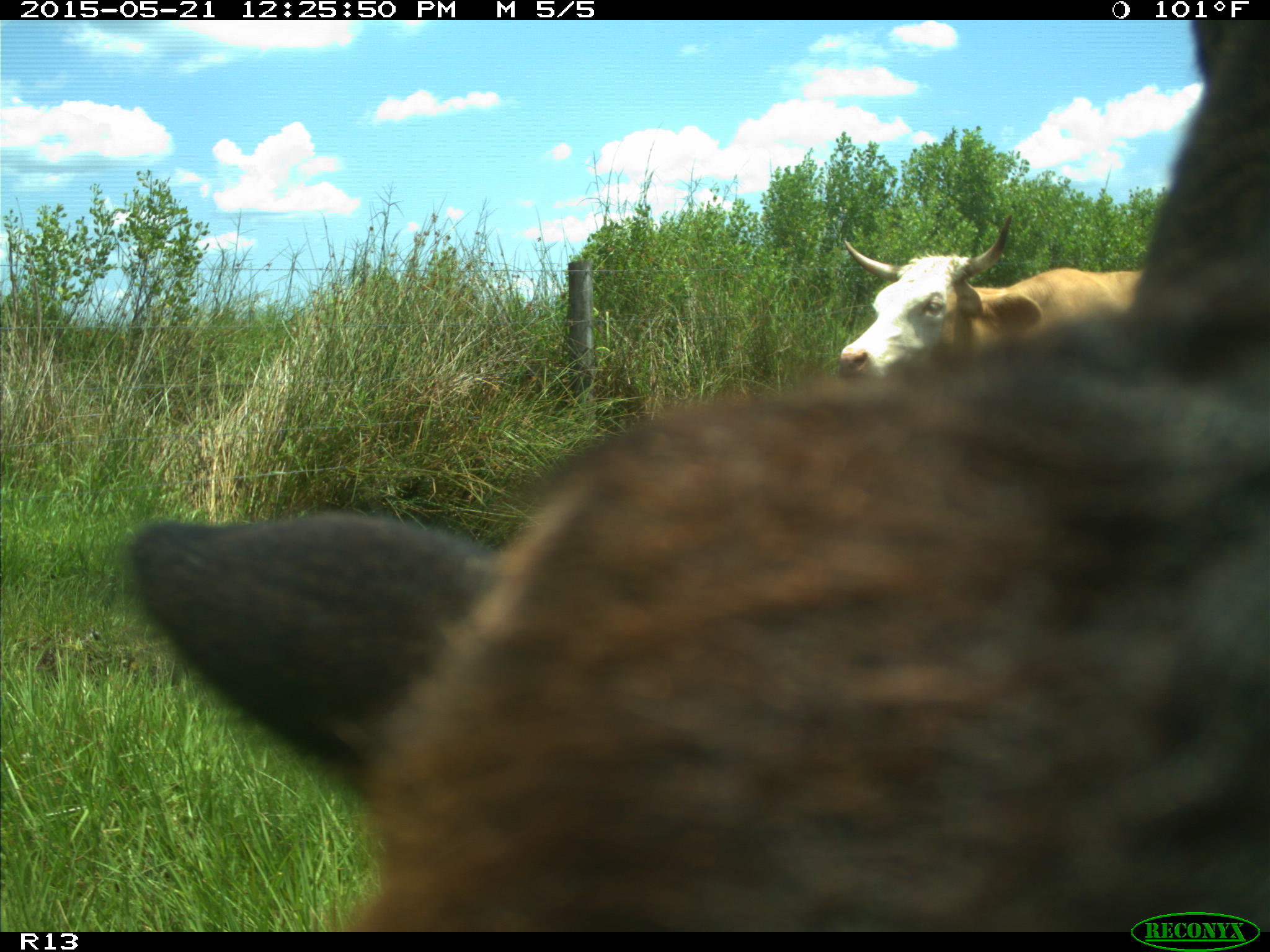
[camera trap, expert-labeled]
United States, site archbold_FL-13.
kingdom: Animalia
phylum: Chordata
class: Mammalia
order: Artiodactyla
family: Bovidae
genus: Bos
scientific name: Bos taurus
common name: domestic cow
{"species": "Bos taurus (domestic cow)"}